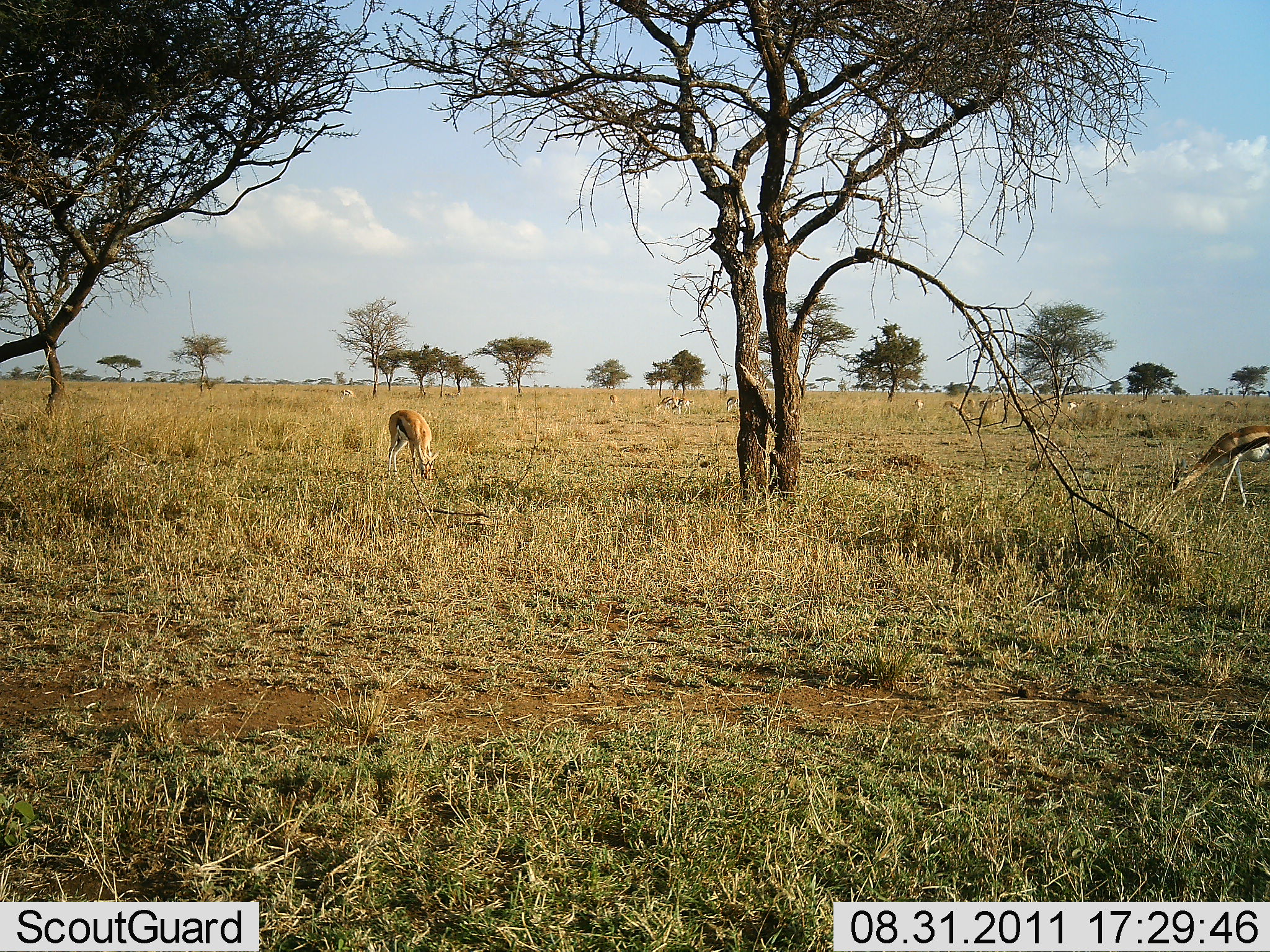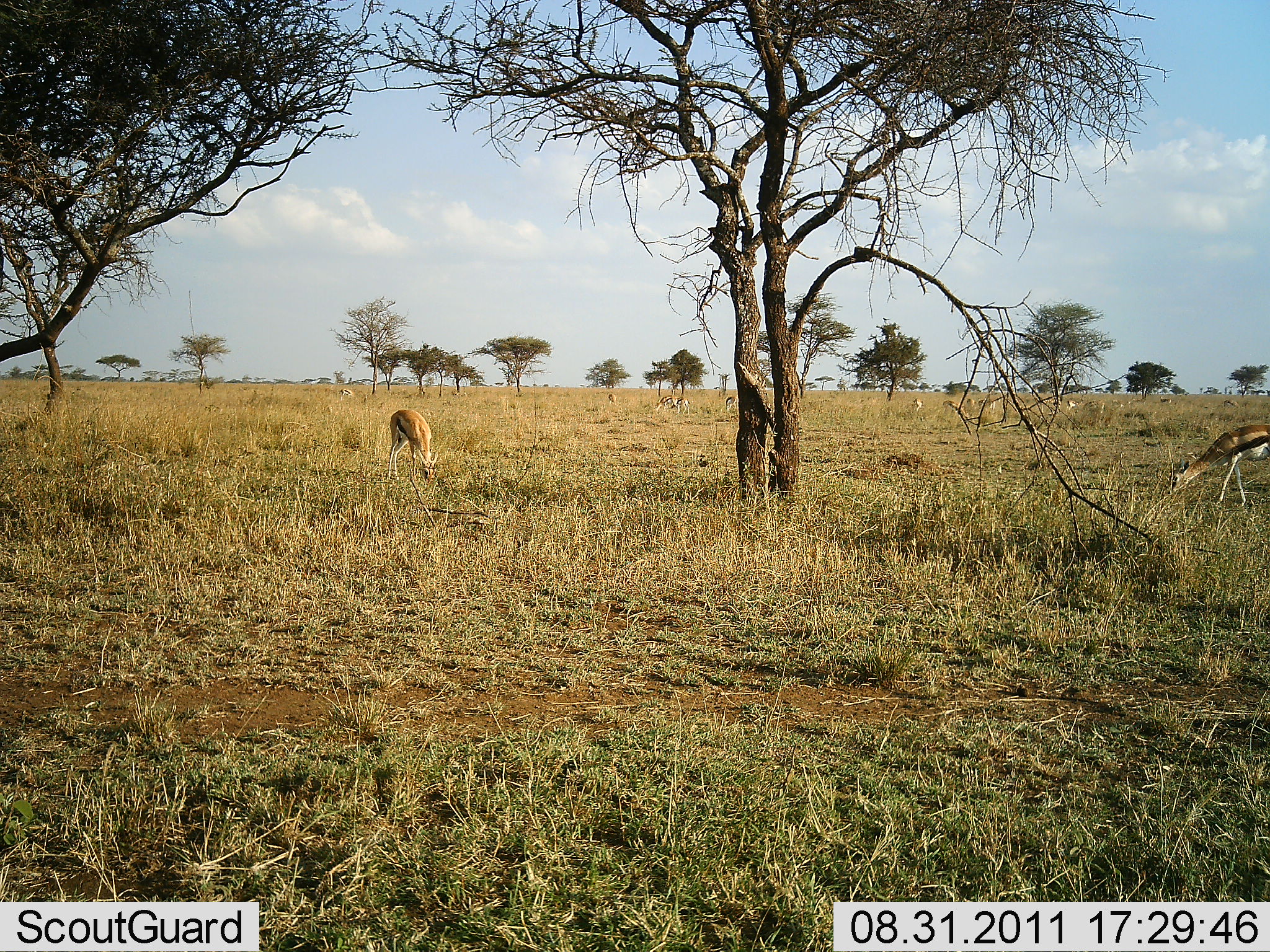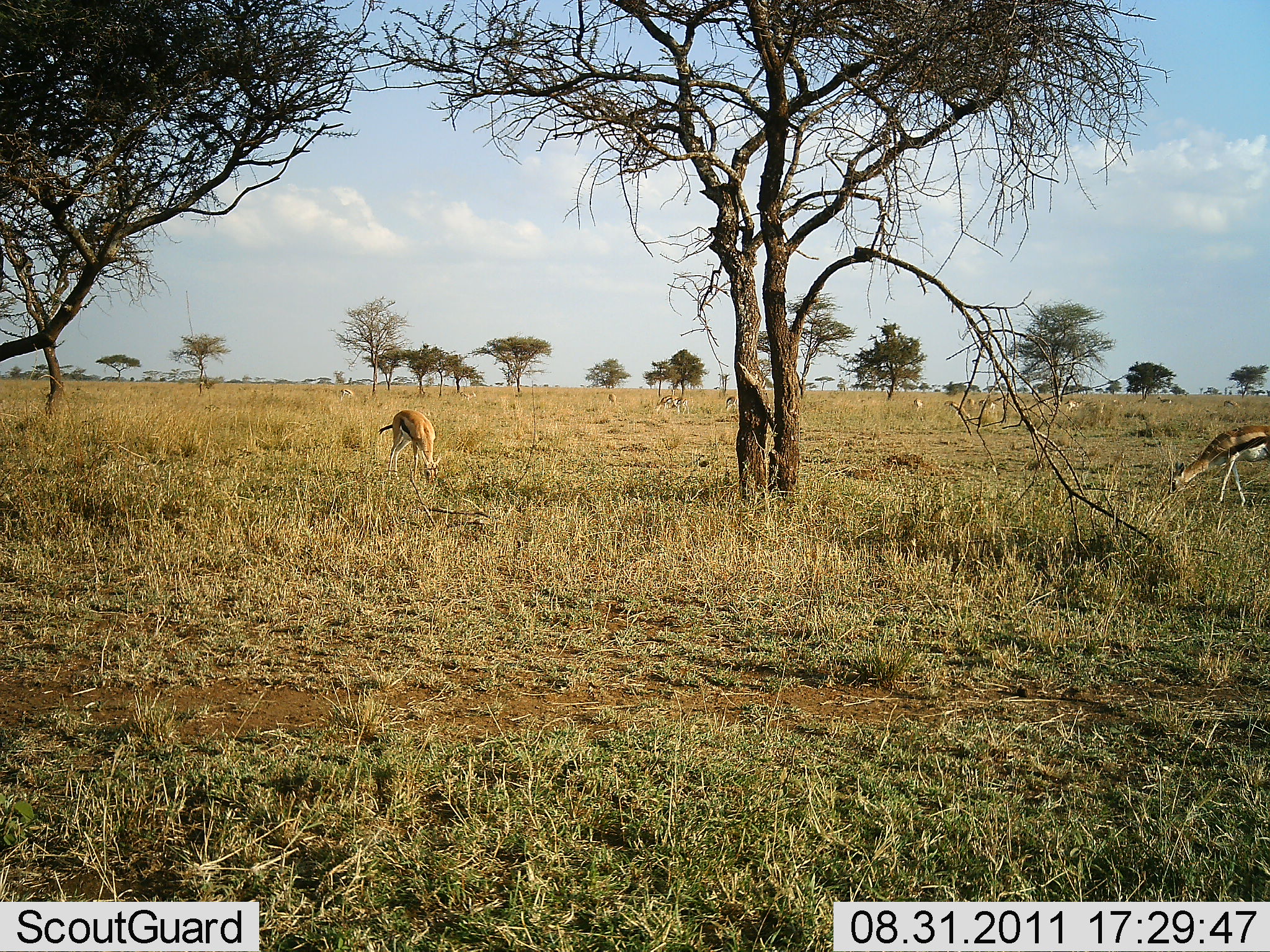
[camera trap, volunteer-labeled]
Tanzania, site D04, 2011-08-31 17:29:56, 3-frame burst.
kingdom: Animalia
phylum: Chordata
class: Mammalia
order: Artiodactyla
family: Bovidae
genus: Eudorcas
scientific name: Eudorcas thomsonii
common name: thomson's gazelle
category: gazellethomsons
Gazellethomsons (thomson's gazelle) (Eudorcas thomsonii), count 2. Behavior (volunteer vote fractions): standing 9%, resting 0%, moving 9%, interacting 0%. Young present (vote fraction): 0%. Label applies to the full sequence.